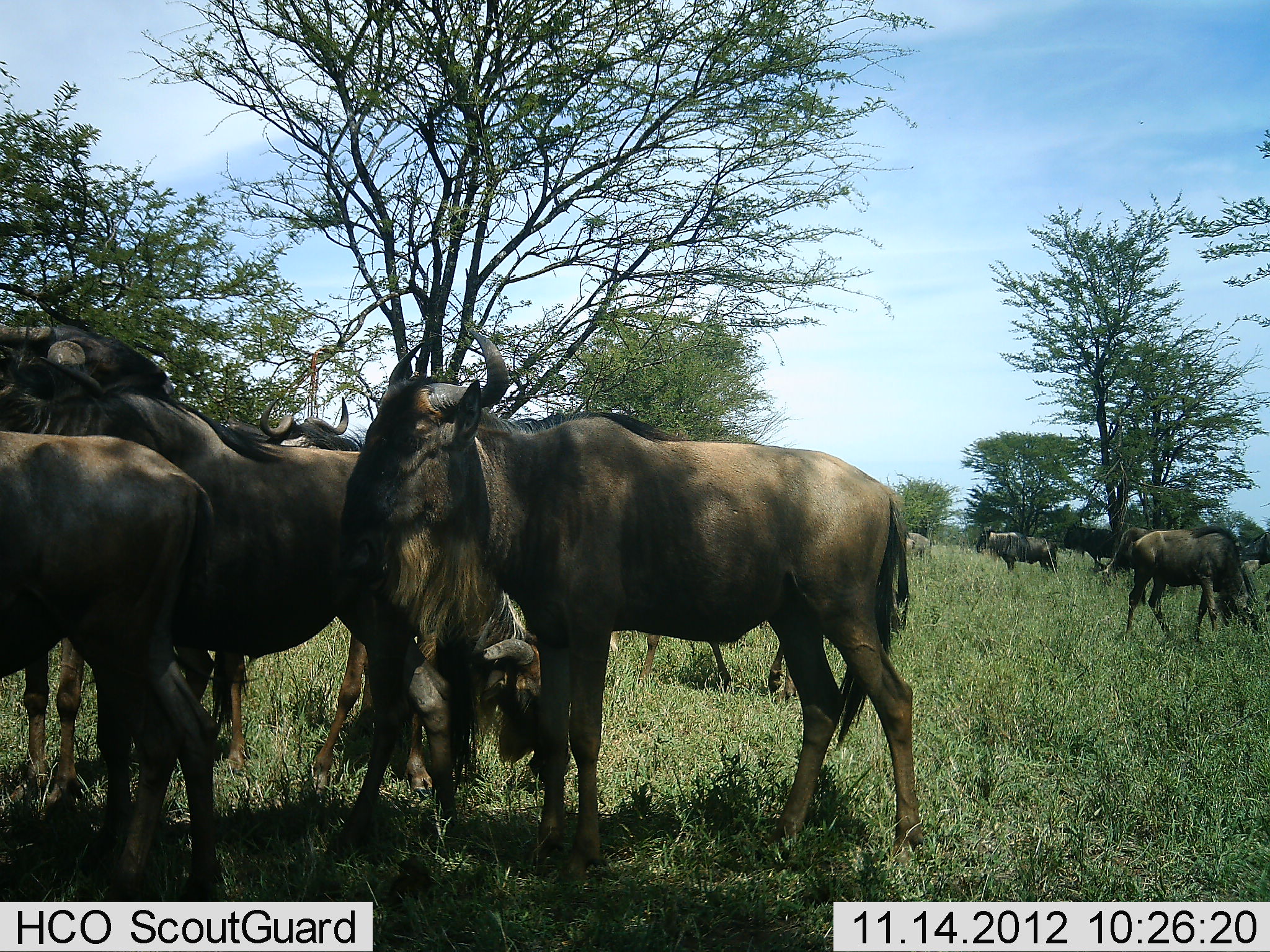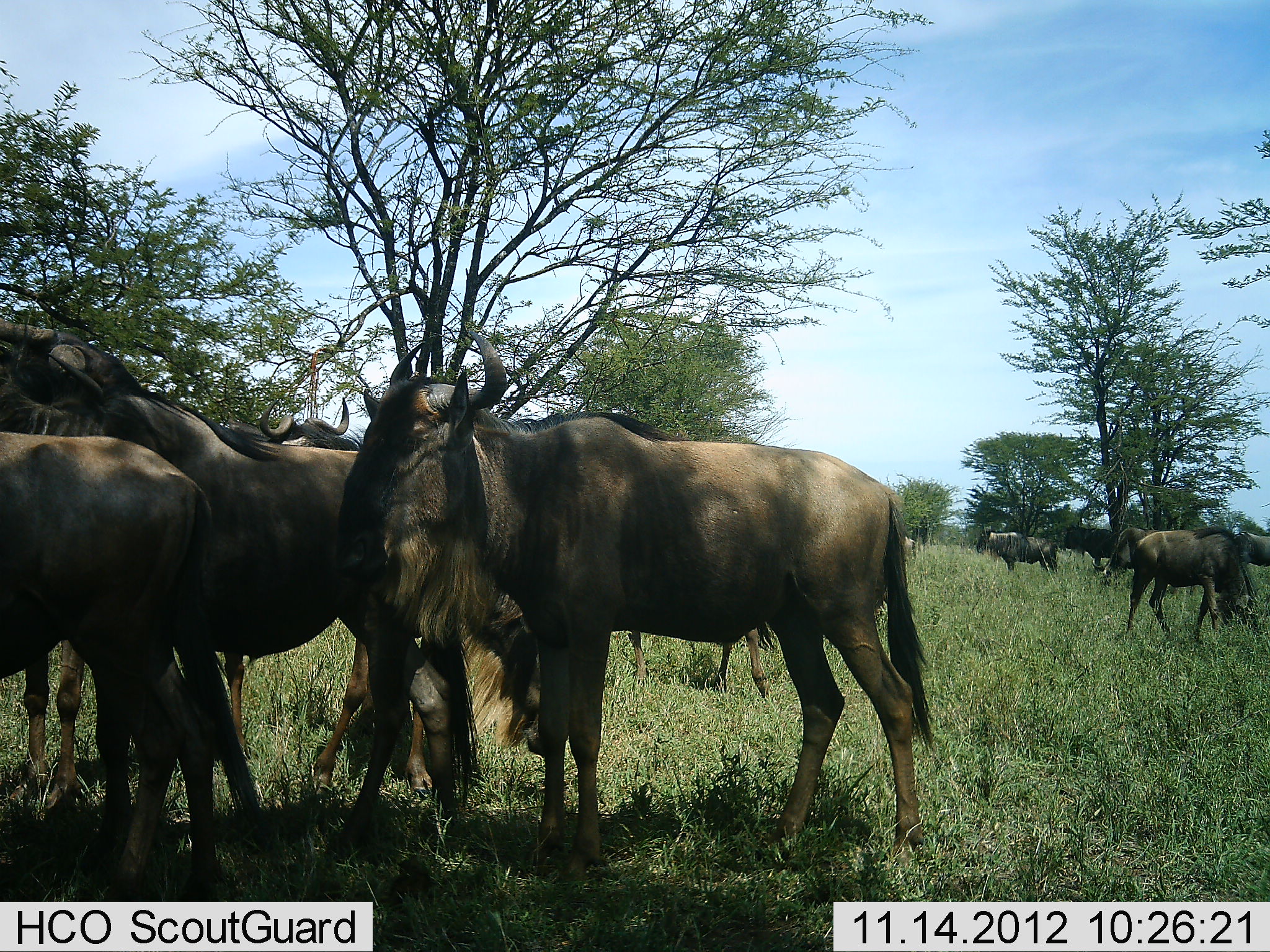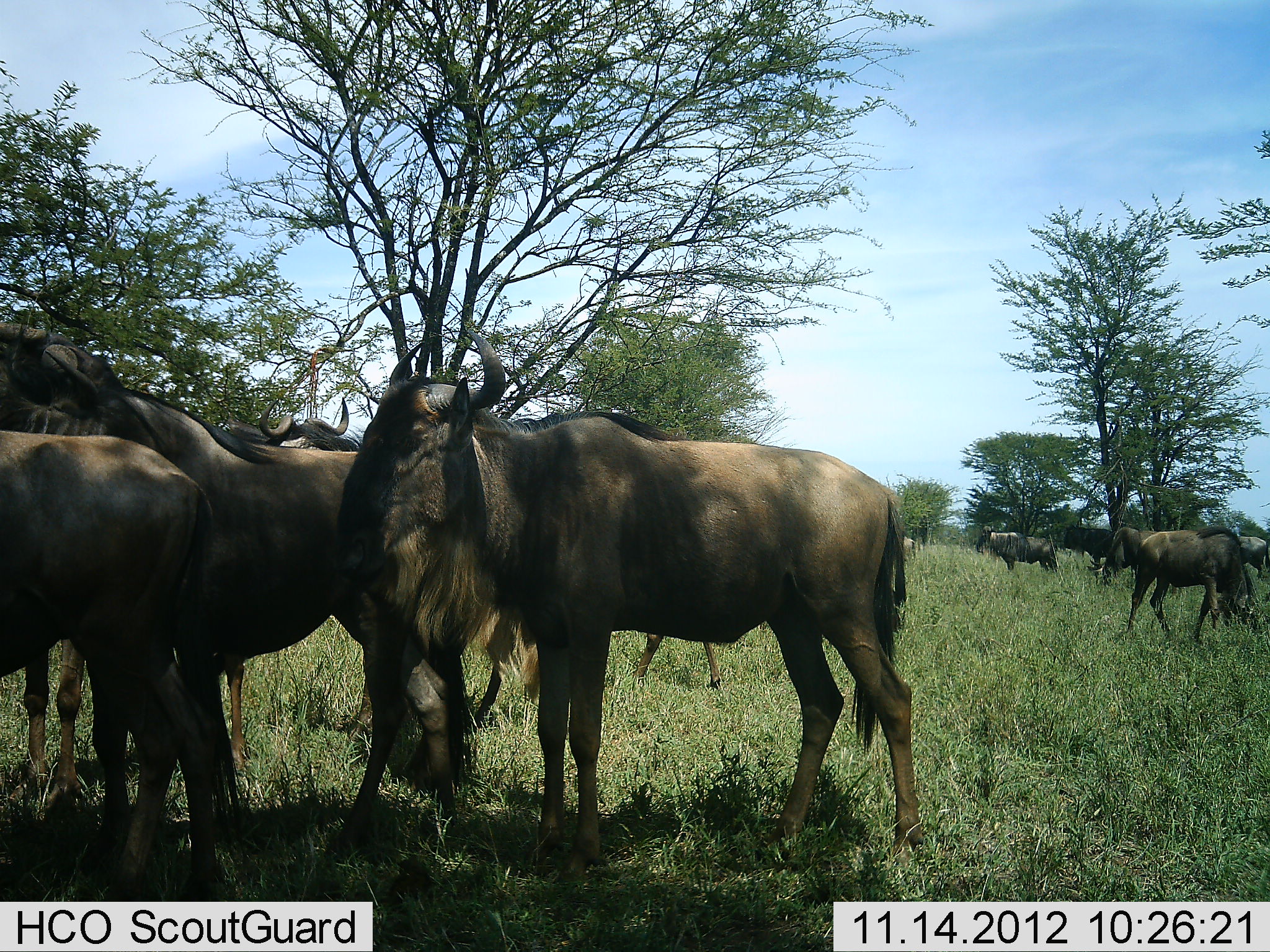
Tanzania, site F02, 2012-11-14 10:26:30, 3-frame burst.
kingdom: Animalia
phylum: Chordata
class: Mammalia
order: Artiodactyla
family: Bovidae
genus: Connochaetes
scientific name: Connochaetes taurinus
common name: blue wildebeest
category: wildebeest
Wildebeest (blue wildebeest) (Connochaetes taurinus), count 11-50. Behavior (volunteer vote fractions): standing 100%, resting 0%, moving 20%, interacting 10%. Young present (vote fraction): 0%. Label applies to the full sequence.